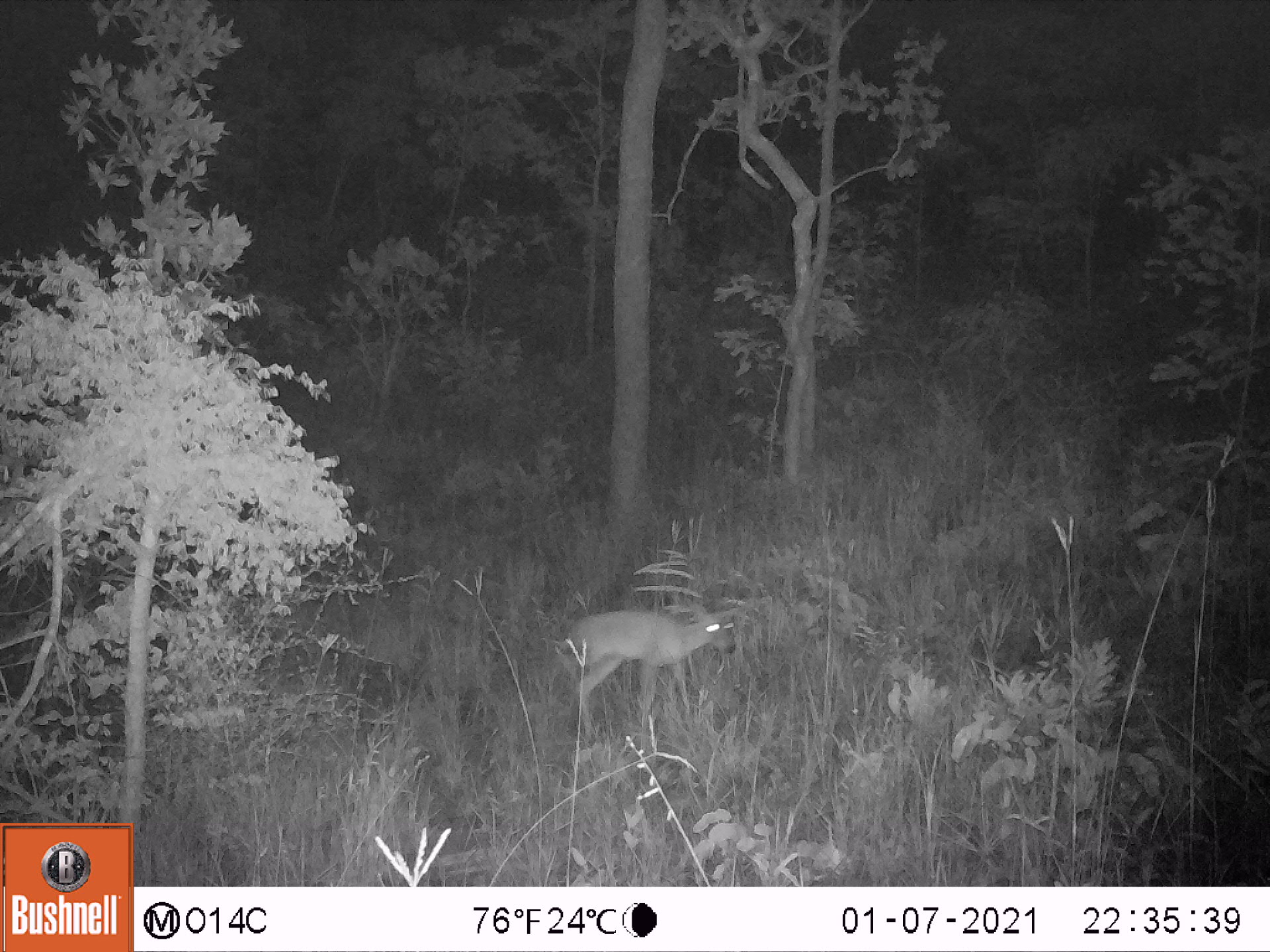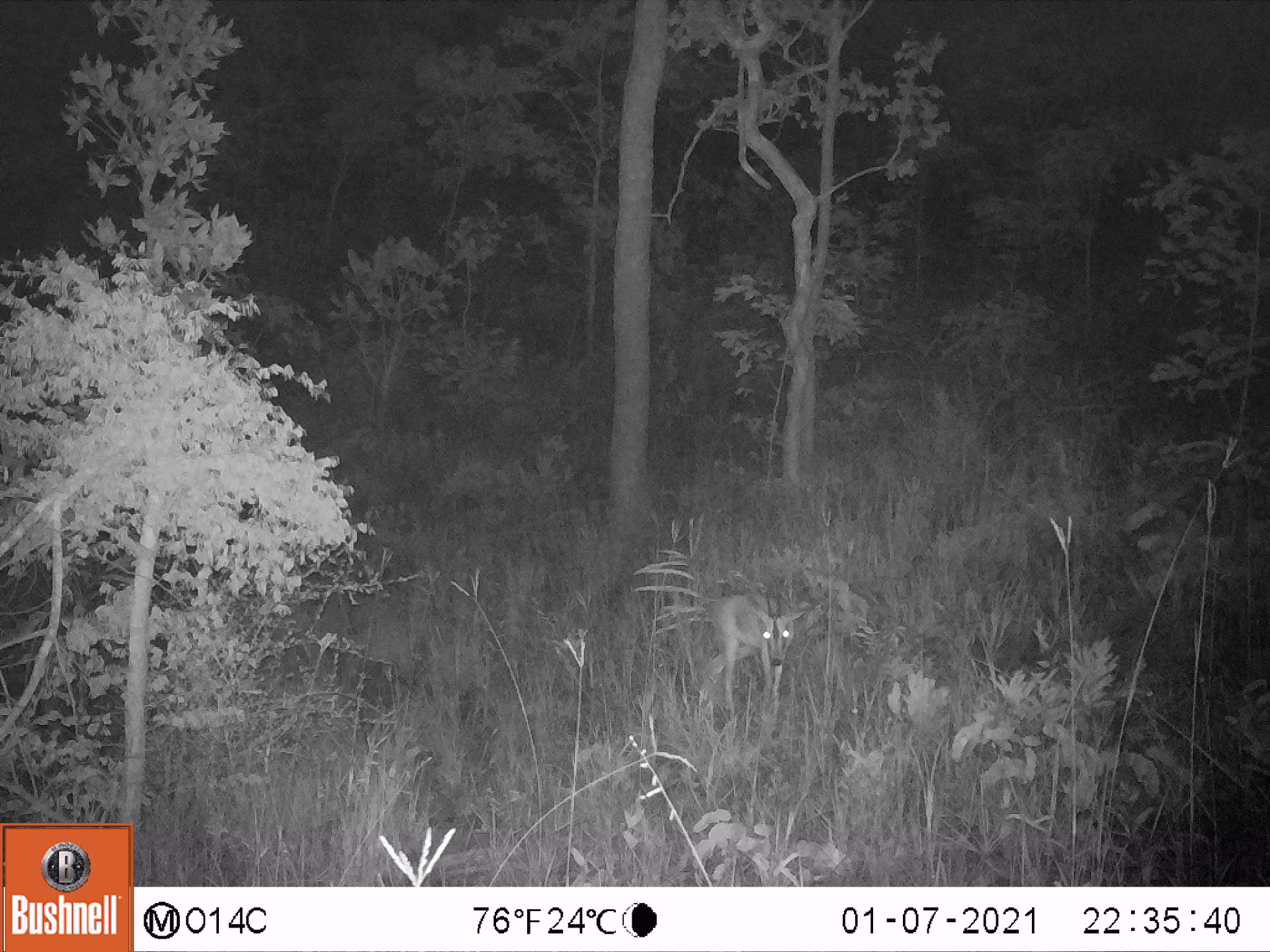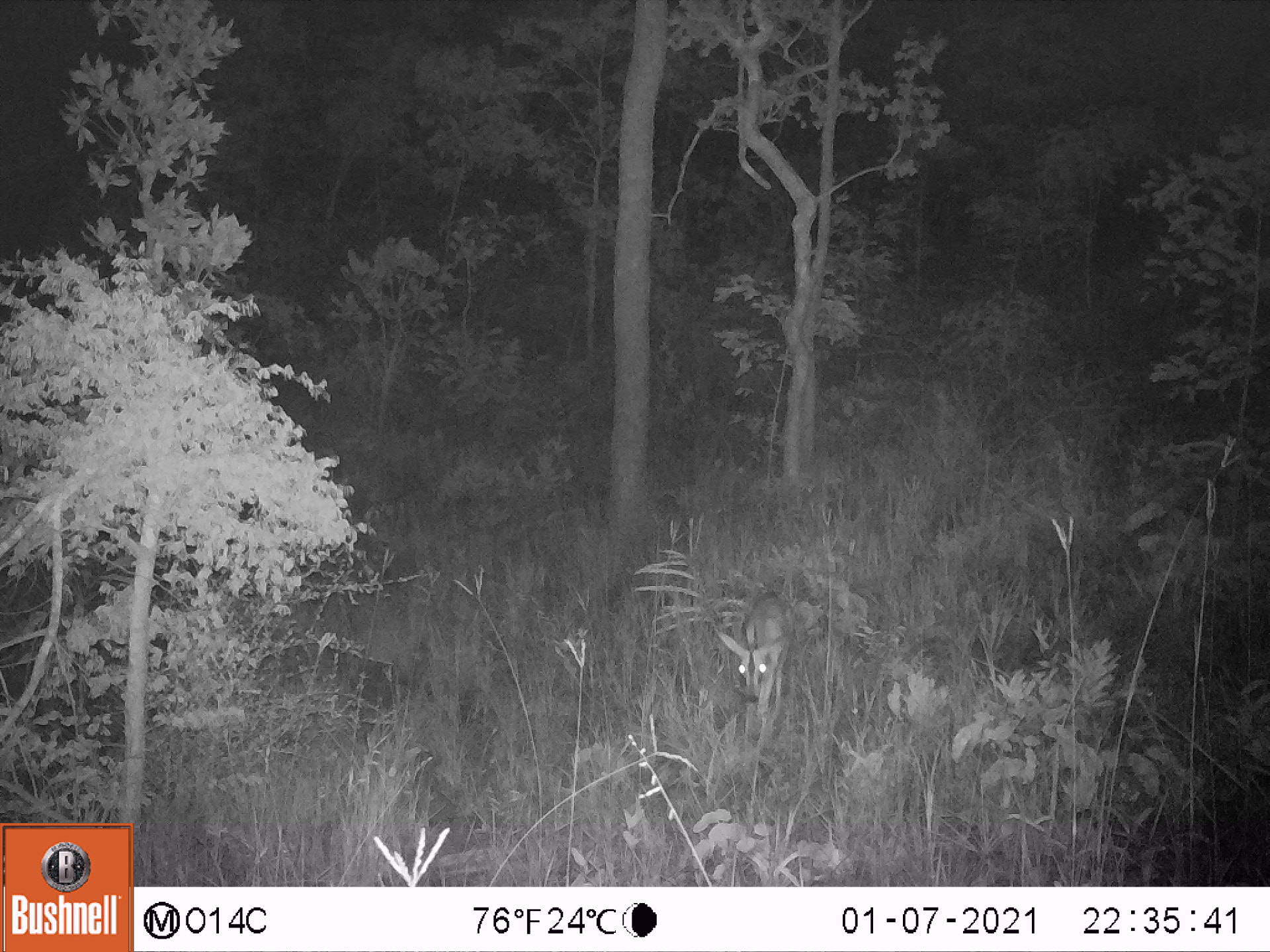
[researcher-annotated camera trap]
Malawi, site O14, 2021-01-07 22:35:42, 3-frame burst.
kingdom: Animalia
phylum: Chordata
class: Mammalia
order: Artiodactyla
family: Bovidae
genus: Sylvicapra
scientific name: Sylvicapra grimmia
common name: common duiker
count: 1